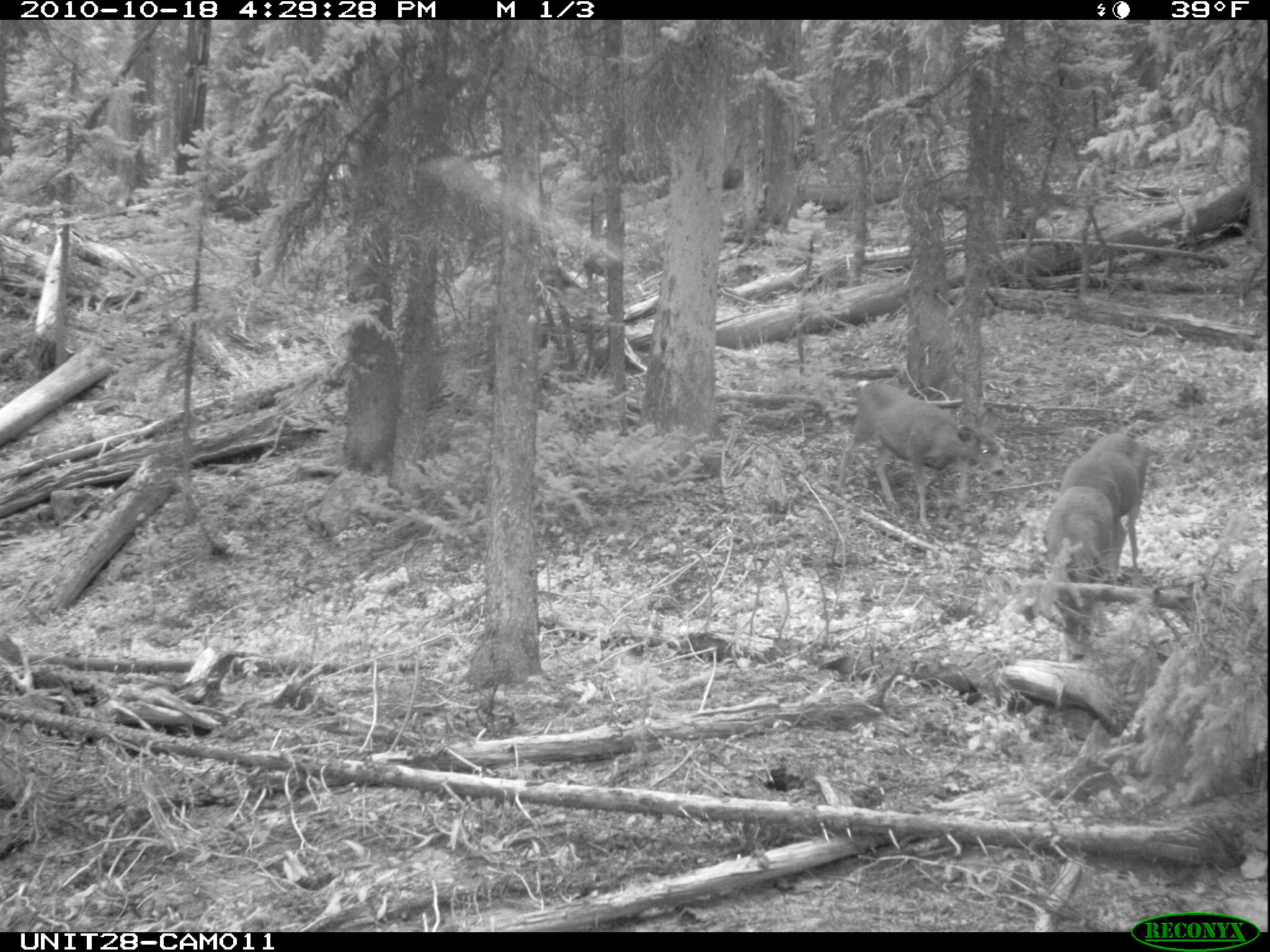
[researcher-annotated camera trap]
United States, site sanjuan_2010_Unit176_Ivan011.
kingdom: Animalia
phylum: Chordata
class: Mammalia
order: Artiodactyla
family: Cervidae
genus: Odocoileus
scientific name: Odocoileus hemionus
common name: mule deer